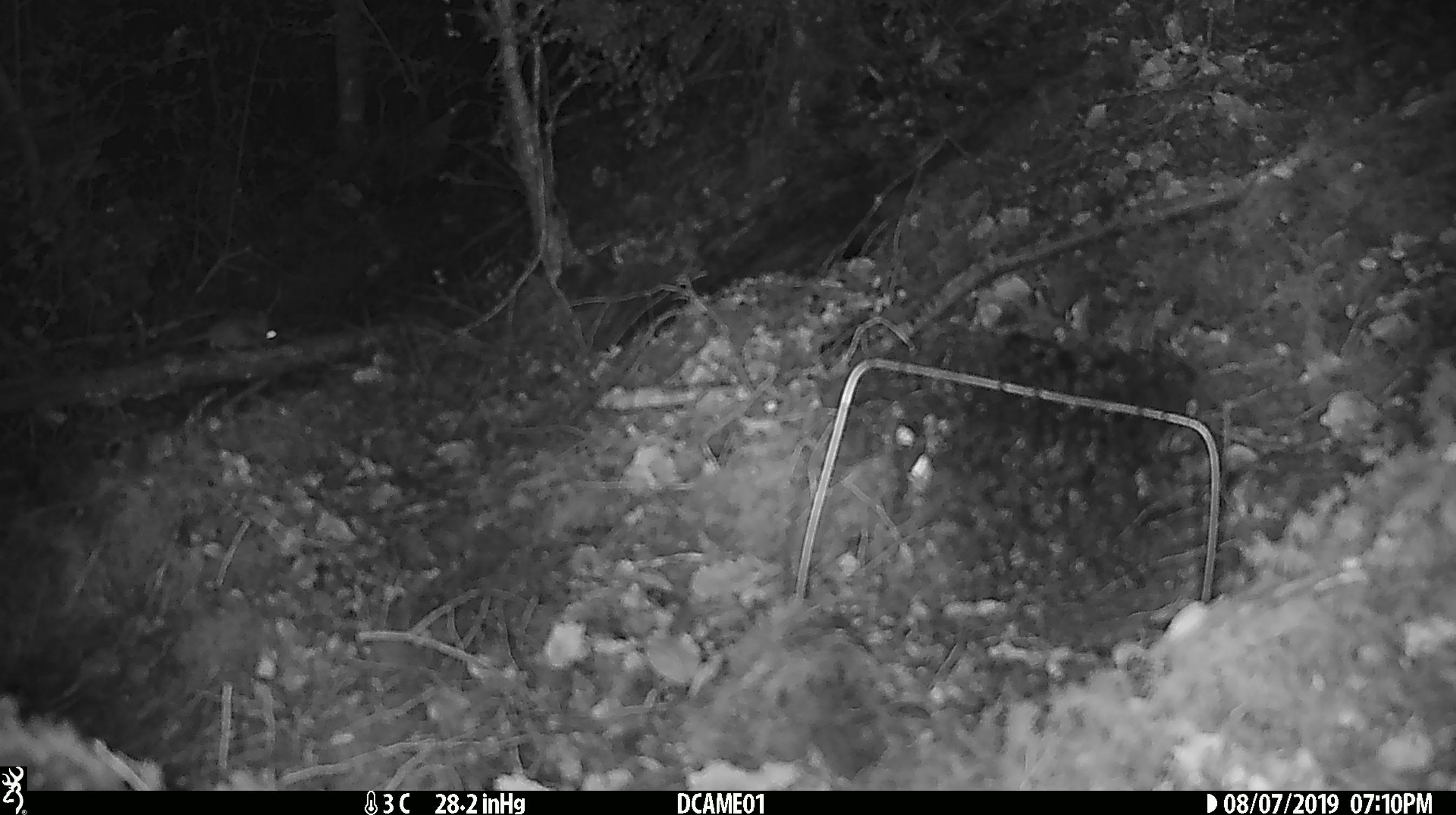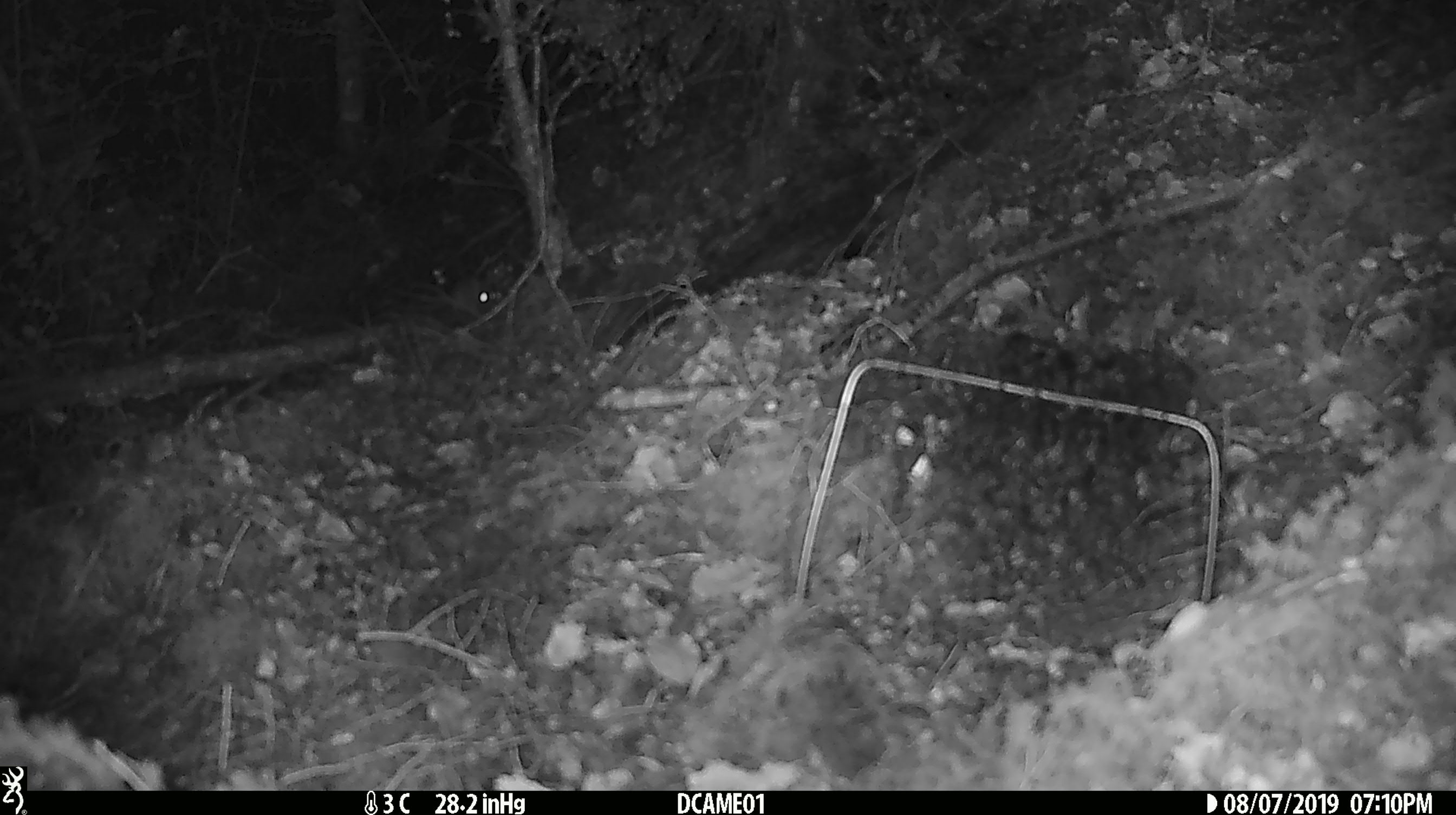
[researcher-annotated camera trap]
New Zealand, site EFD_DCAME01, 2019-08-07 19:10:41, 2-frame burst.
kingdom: Animalia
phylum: Chordata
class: Mammalia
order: Rodentia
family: Muridae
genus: Mus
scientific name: Mus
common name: mouse